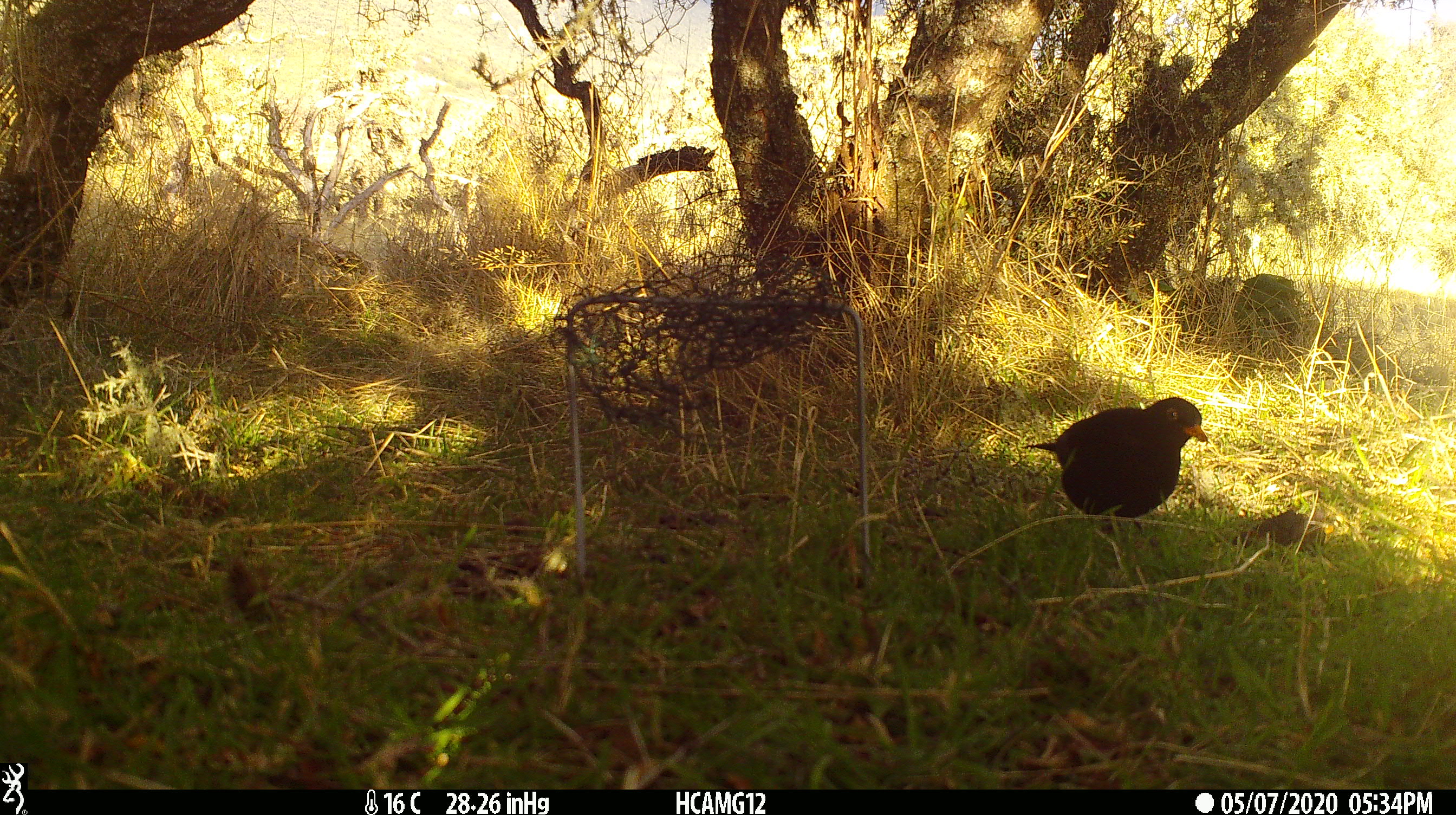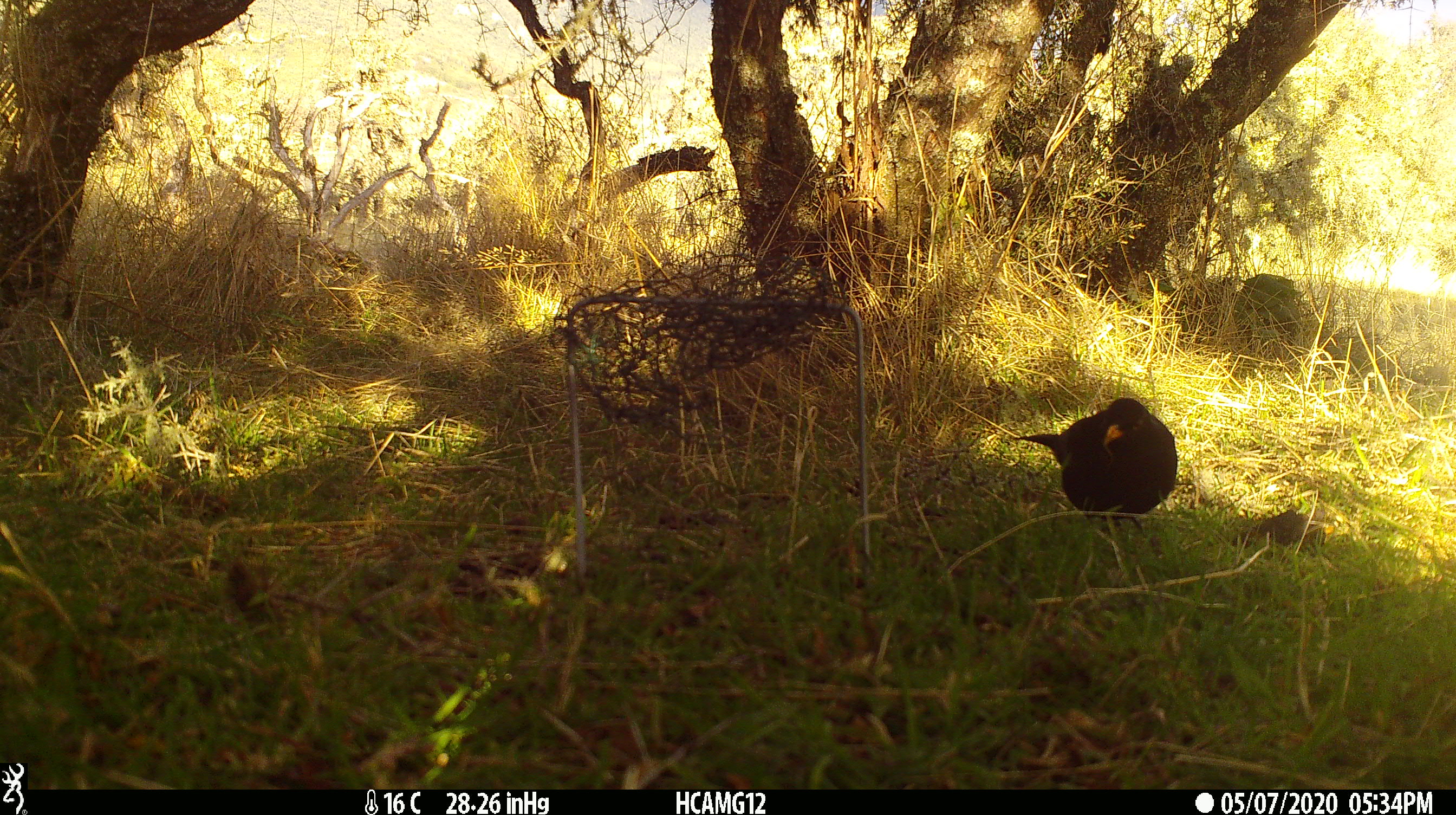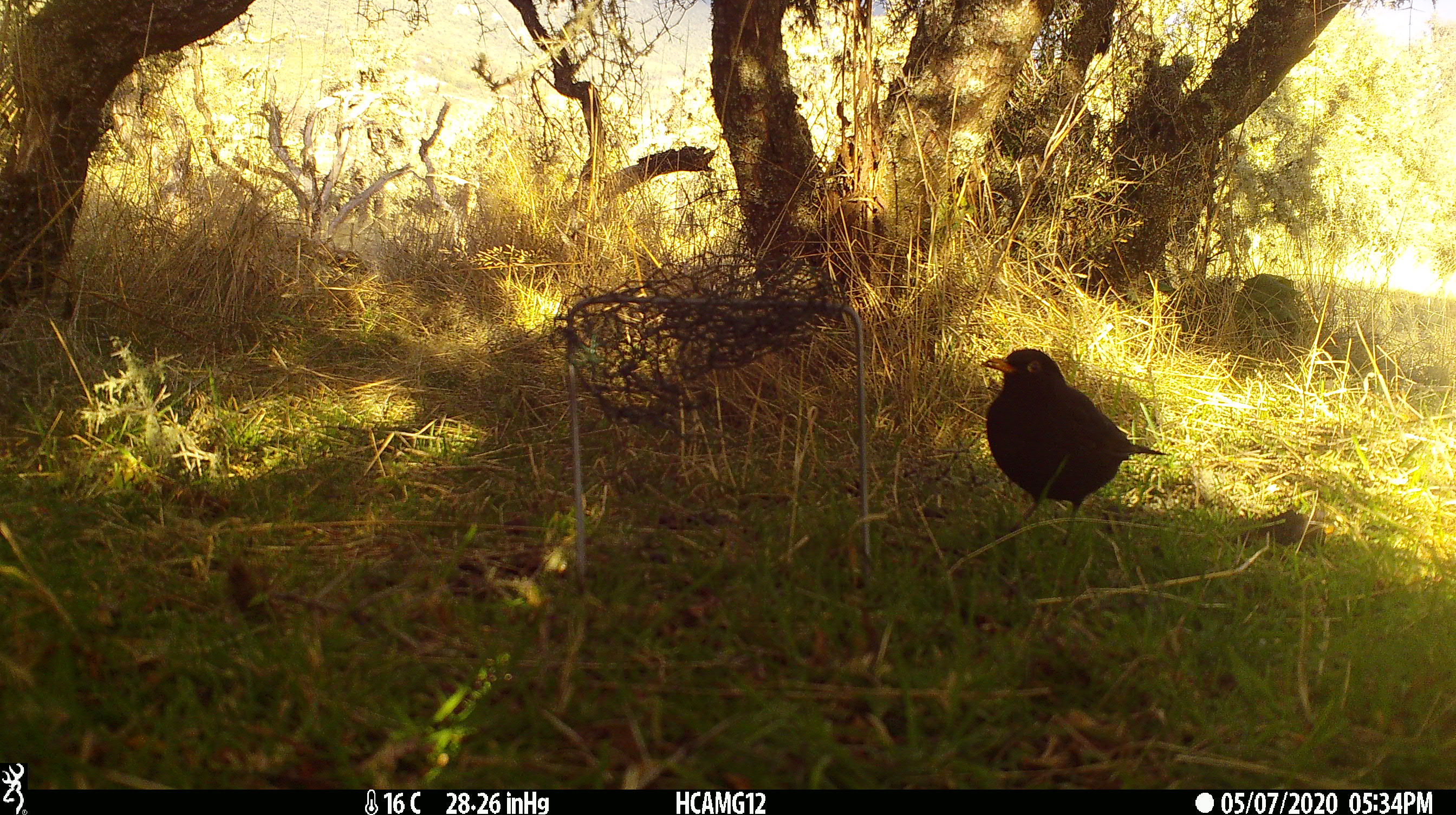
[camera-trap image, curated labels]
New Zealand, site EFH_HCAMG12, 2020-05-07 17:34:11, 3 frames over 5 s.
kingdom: Animalia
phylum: Chordata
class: Aves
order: Passeriformes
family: Turdidae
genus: Turdus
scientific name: Turdus merula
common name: eurasian blackbird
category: blackbird